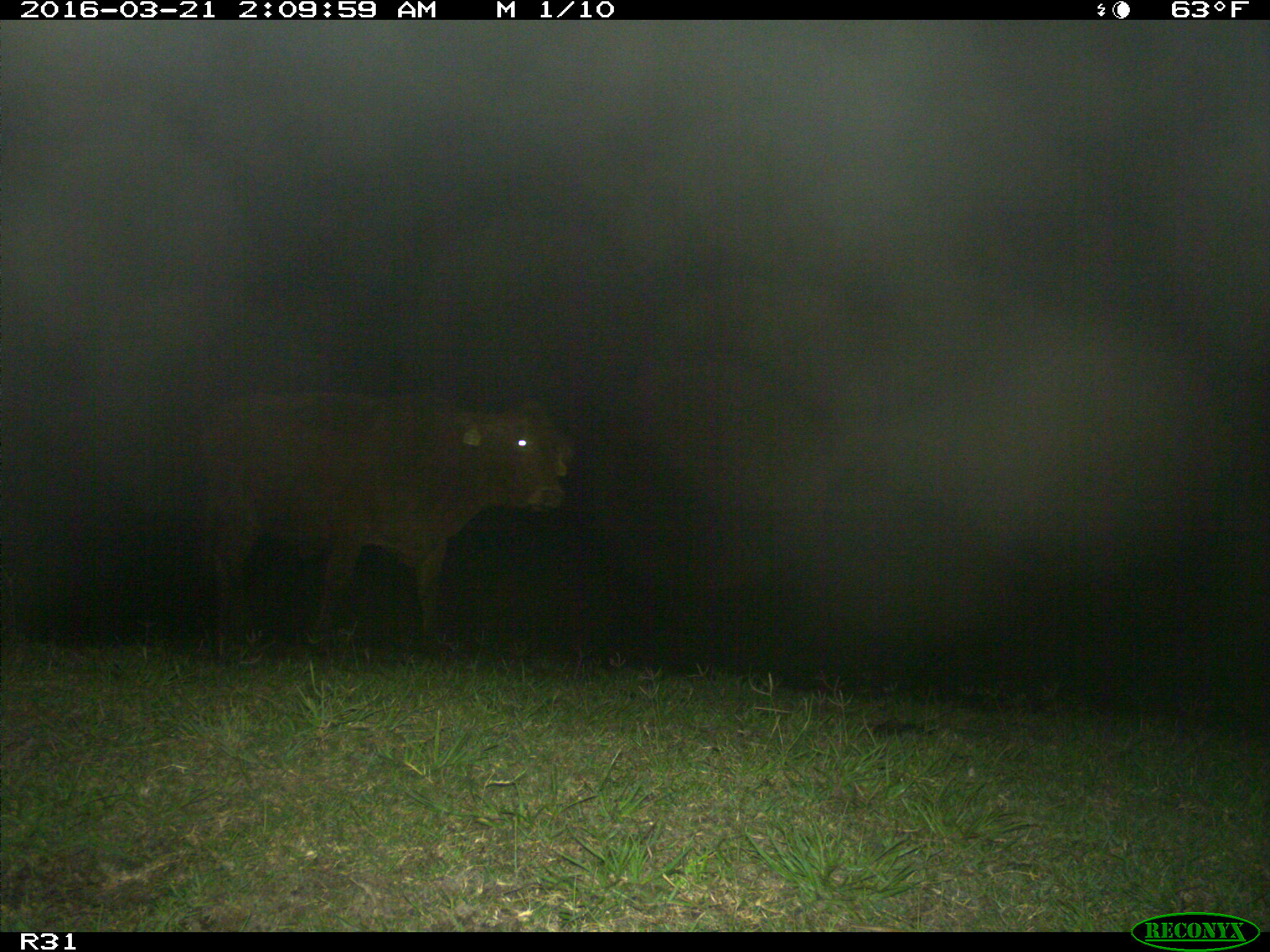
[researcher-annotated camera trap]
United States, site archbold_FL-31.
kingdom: Animalia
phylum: Chordata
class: Mammalia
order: Artiodactyla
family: Bovidae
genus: Bos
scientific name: Bos taurus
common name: domestic cow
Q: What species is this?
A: Bos taurus (domestic cow).